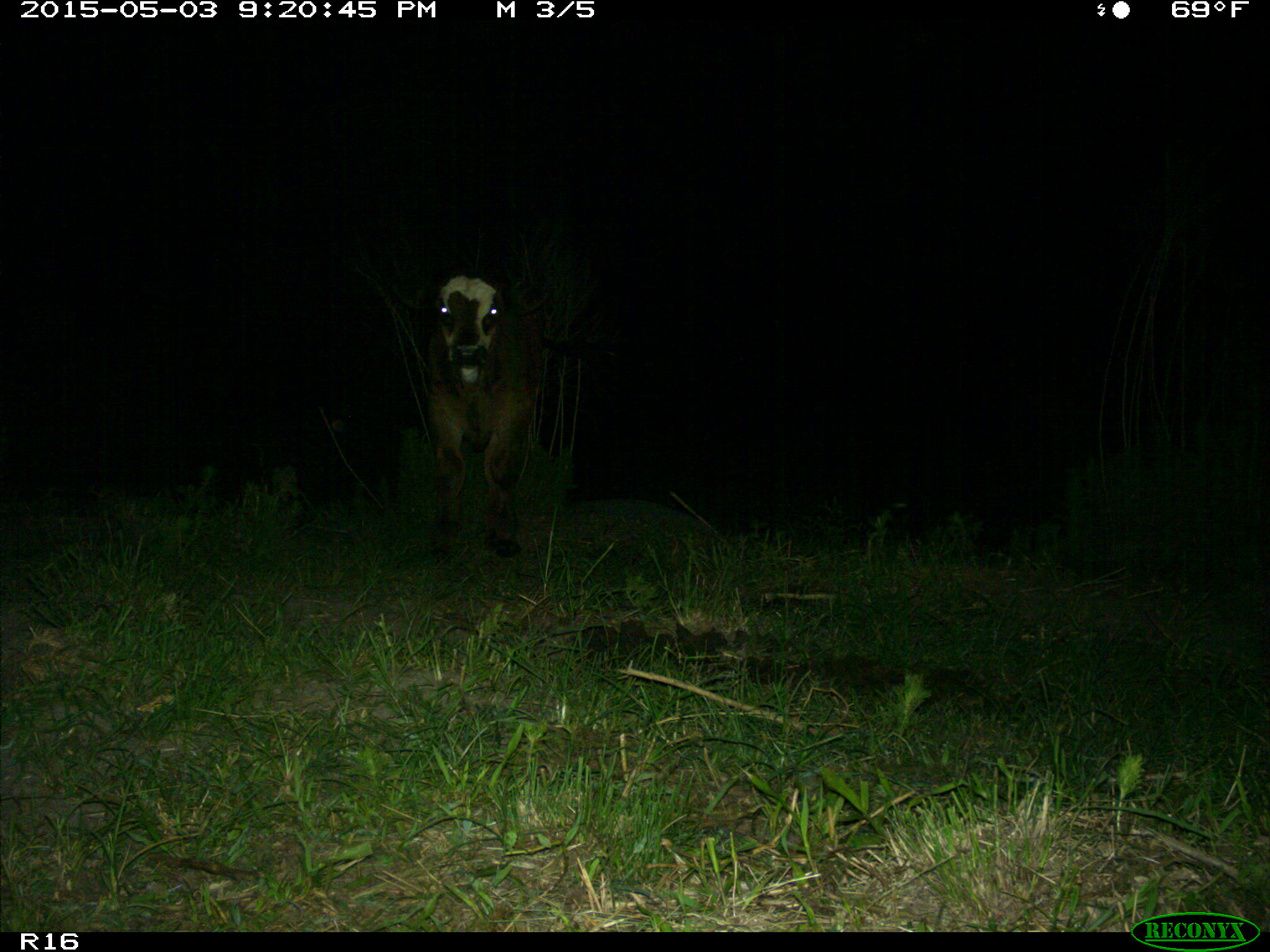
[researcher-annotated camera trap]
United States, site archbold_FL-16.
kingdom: Animalia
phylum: Chordata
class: Mammalia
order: Artiodactyla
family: Bovidae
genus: Bos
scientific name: Bos taurus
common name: domestic cow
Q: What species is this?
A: Bos taurus (domestic cow).